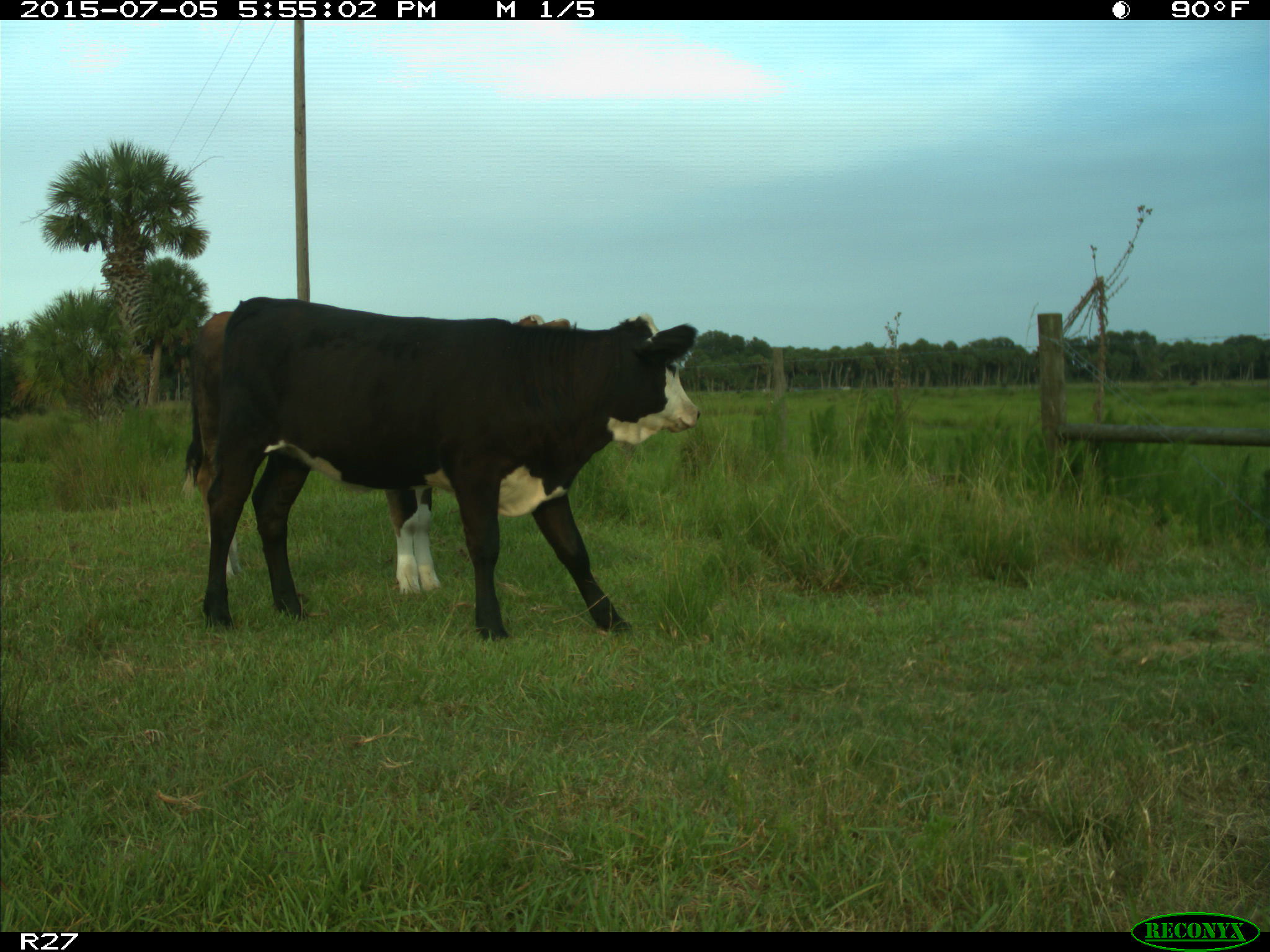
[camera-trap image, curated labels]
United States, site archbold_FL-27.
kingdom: Animalia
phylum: Chordata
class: Mammalia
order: Artiodactyla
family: Bovidae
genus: Bos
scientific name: Bos taurus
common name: domestic cow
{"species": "Bos taurus (domestic cow)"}